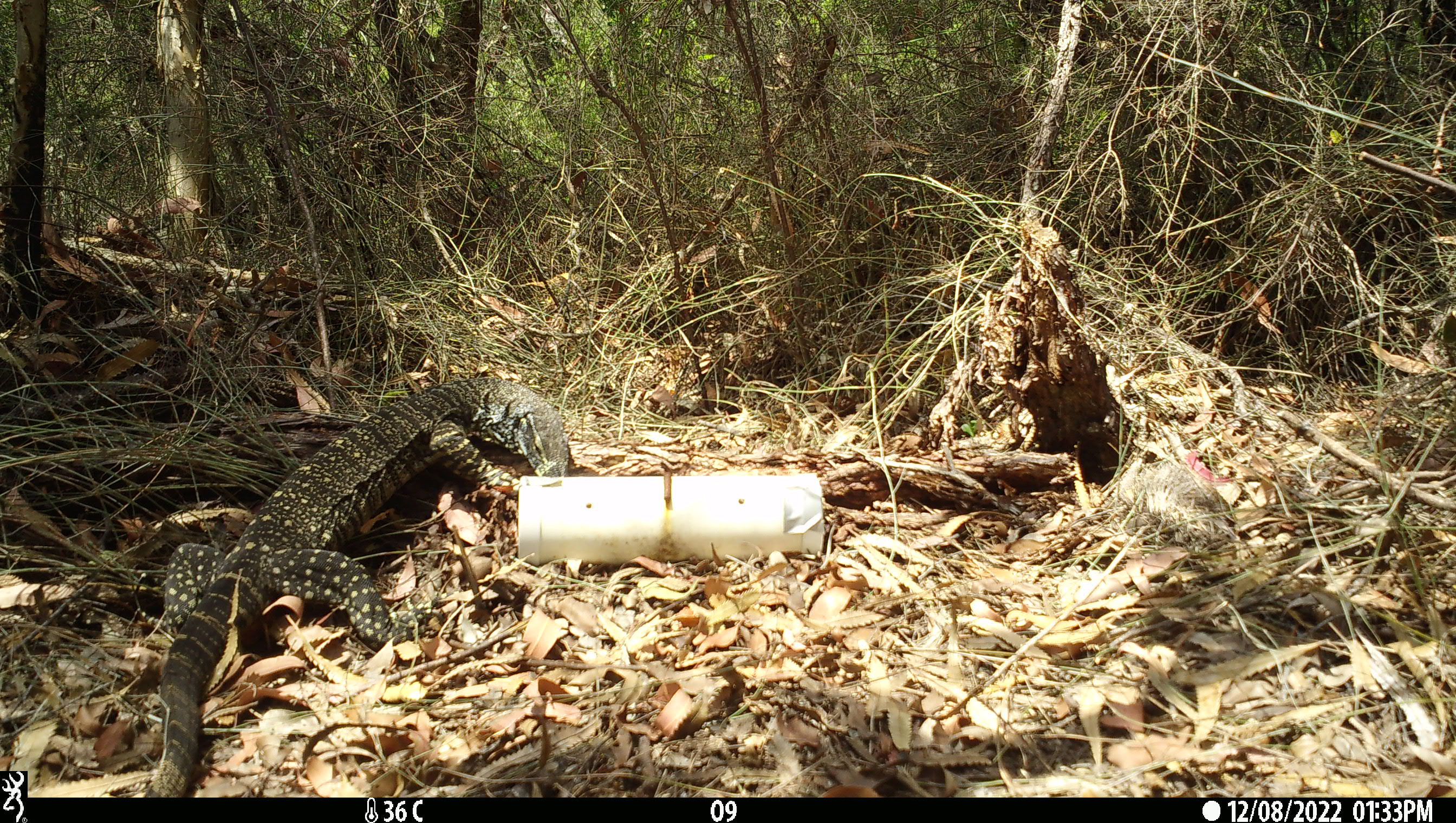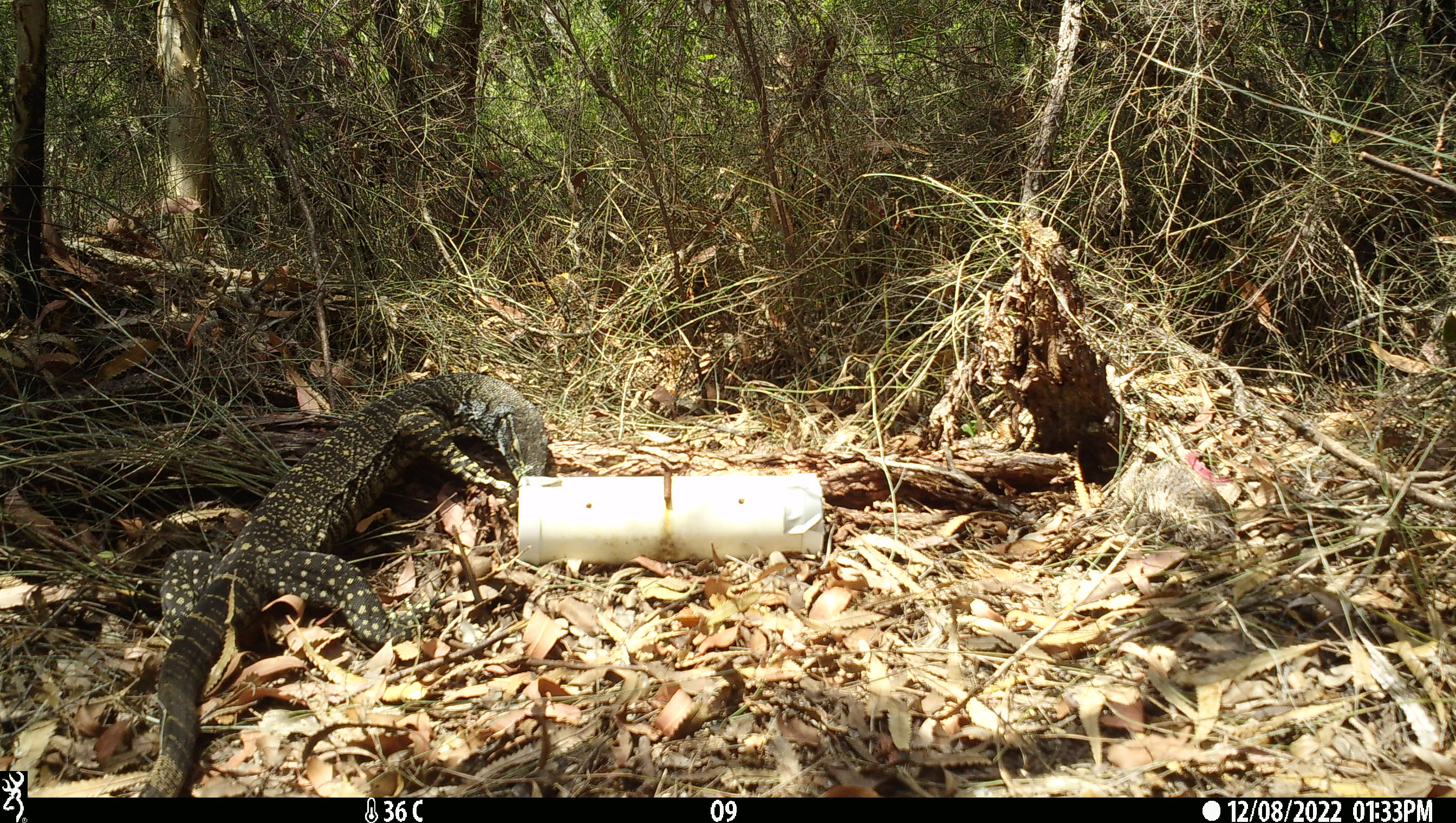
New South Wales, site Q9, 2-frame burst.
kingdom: Animalia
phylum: Chordata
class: Reptilia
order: Squamata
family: Varanidae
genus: Varanus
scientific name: Varanus varius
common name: lace monitor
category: goanna